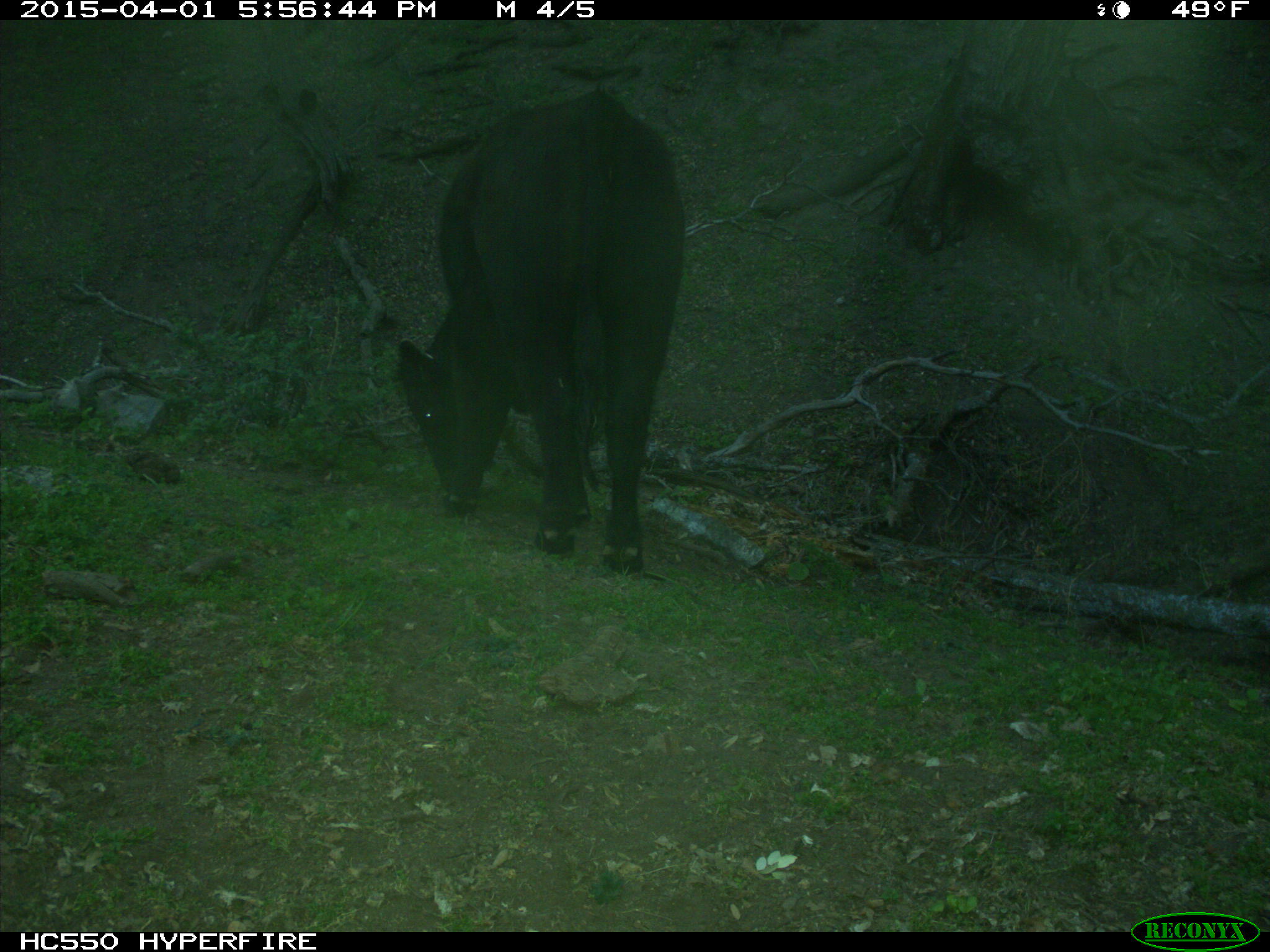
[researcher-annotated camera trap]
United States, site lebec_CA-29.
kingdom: Animalia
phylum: Chordata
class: Mammalia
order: Artiodactyla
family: Bovidae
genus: Bos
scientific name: Bos taurus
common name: domestic cow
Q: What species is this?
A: Bos taurus (domestic cow).